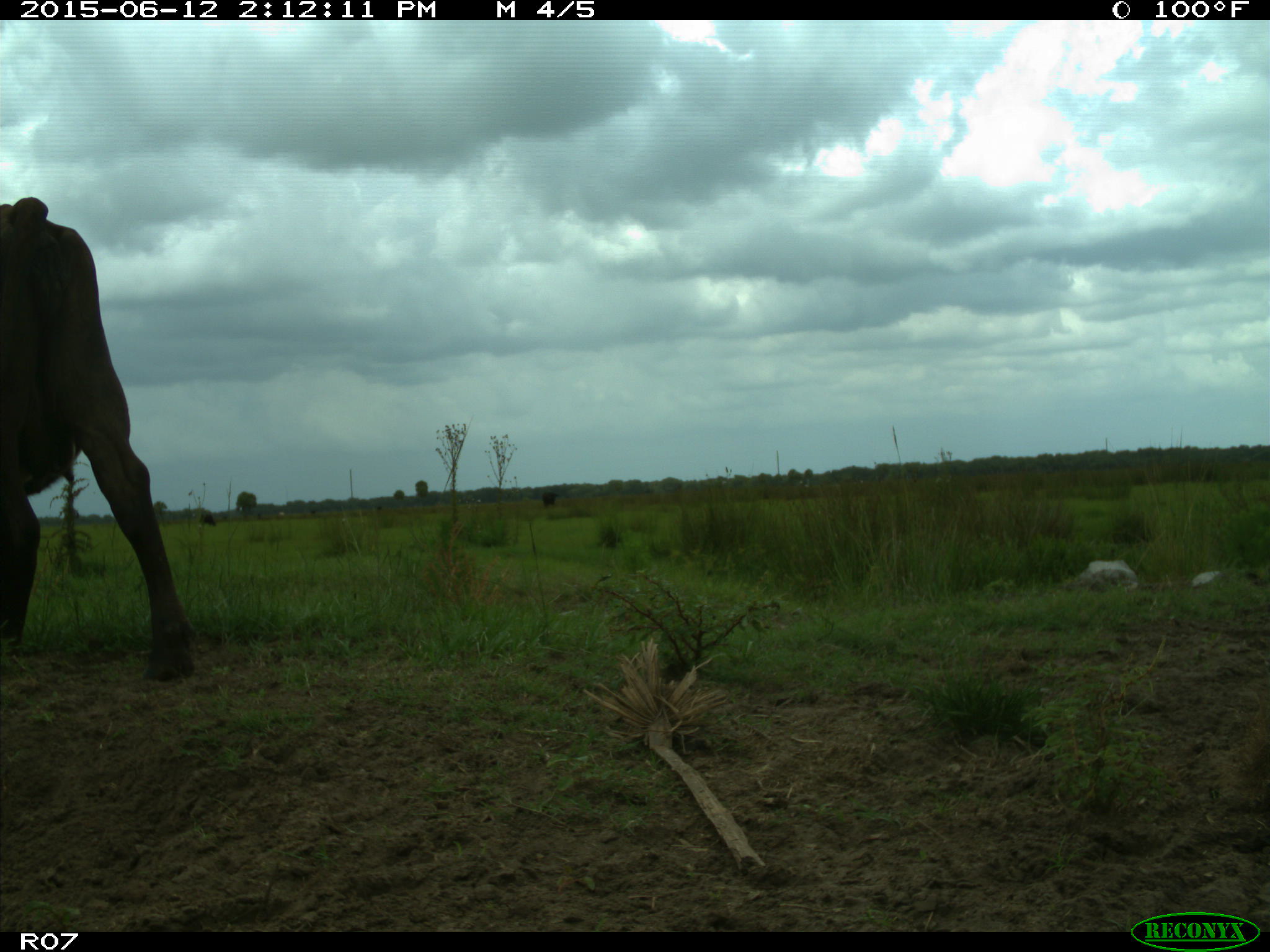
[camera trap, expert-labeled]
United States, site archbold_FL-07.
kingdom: Animalia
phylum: Chordata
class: Mammalia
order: Artiodactyla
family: Bovidae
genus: Bos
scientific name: Bos taurus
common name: domestic cow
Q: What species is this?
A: Bos taurus (domestic cow).